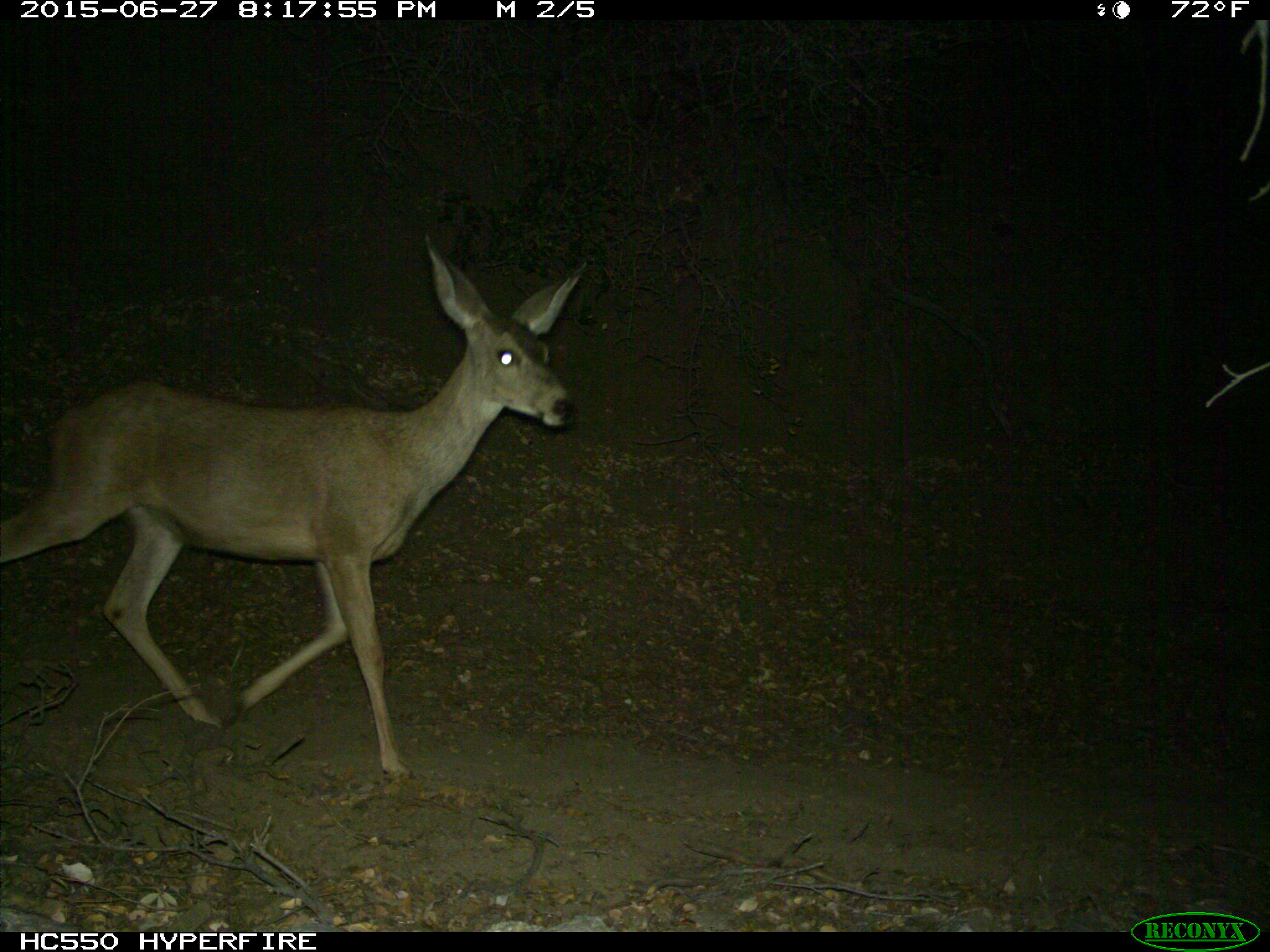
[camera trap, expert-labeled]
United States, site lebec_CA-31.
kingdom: Animalia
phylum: Chordata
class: Mammalia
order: Artiodactyla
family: Cervidae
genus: Odocoileus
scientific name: Odocoileus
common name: deer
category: unidentified deer